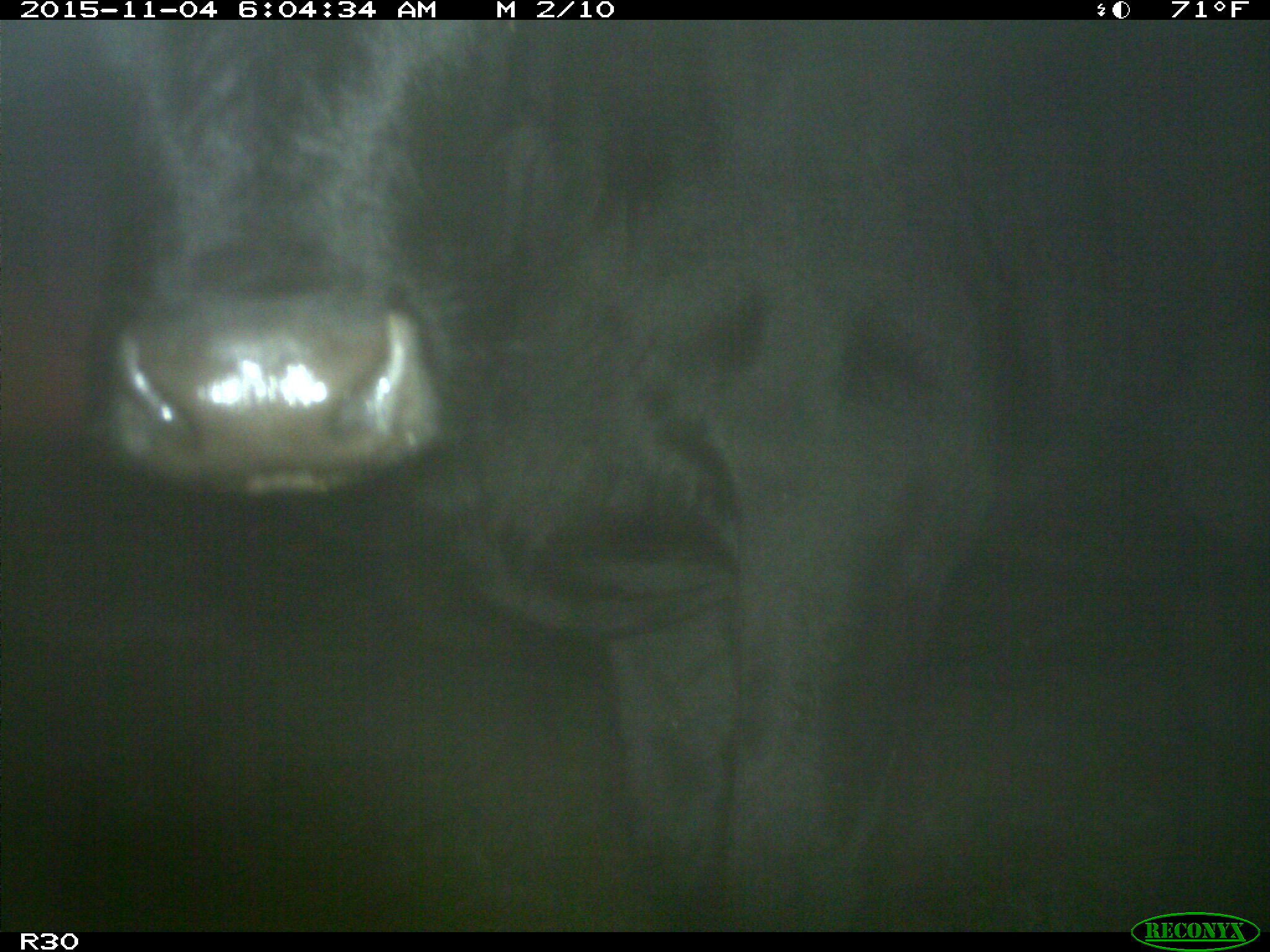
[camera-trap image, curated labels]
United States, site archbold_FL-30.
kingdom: Animalia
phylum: Chordata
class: Mammalia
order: Artiodactyla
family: Bovidae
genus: Bos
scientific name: Bos taurus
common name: domestic cow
Bos taurus (domestic cow).